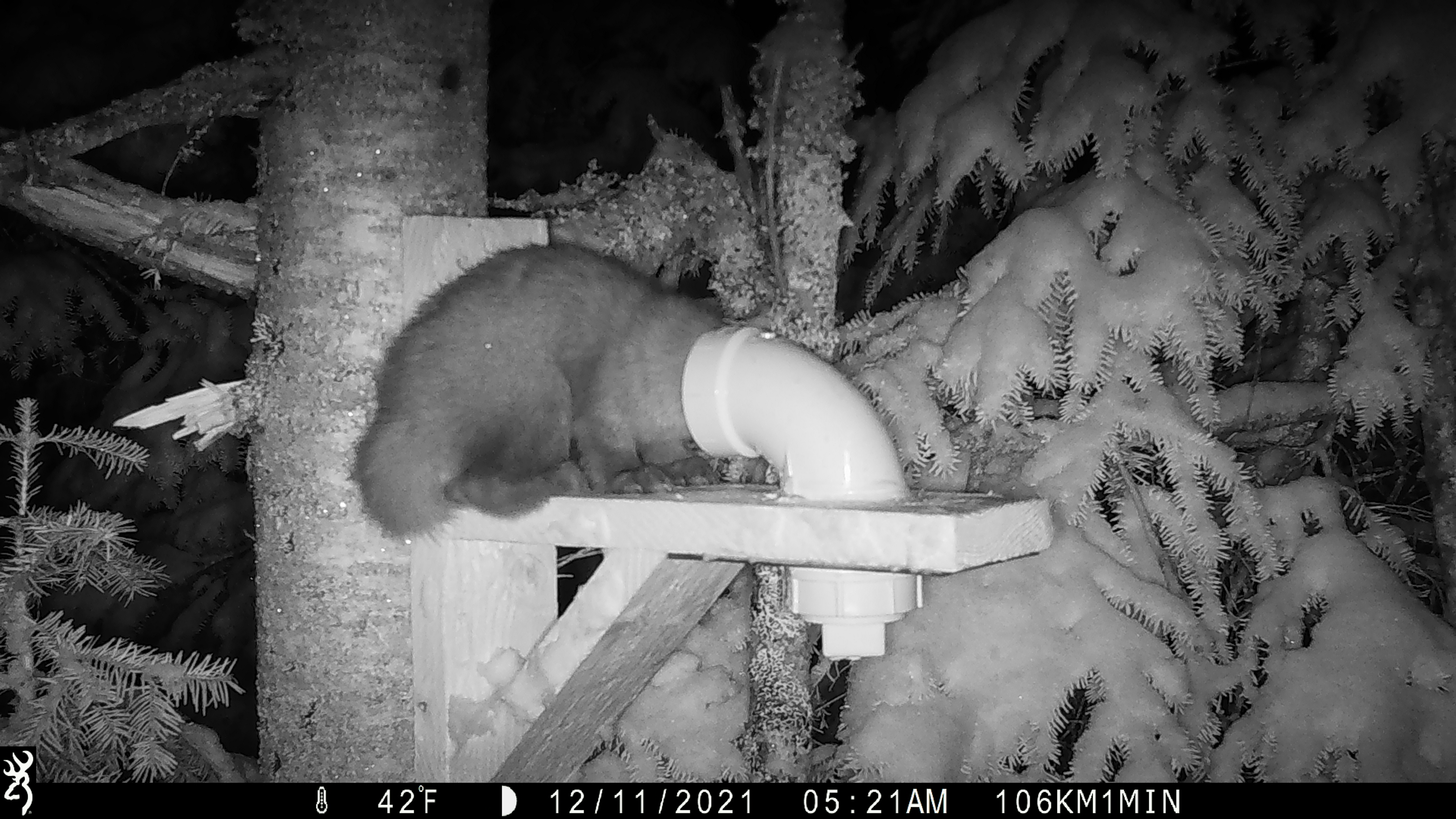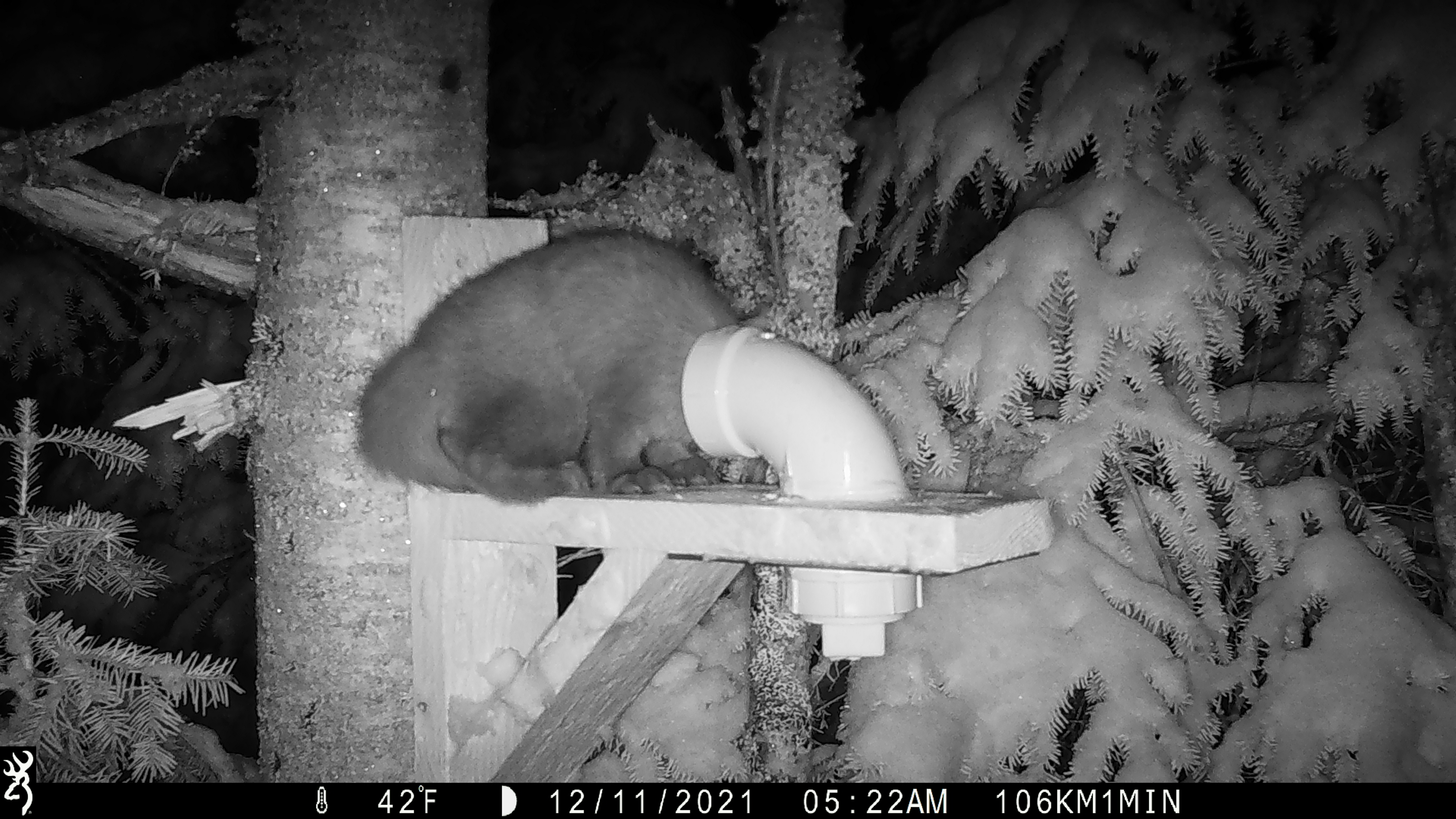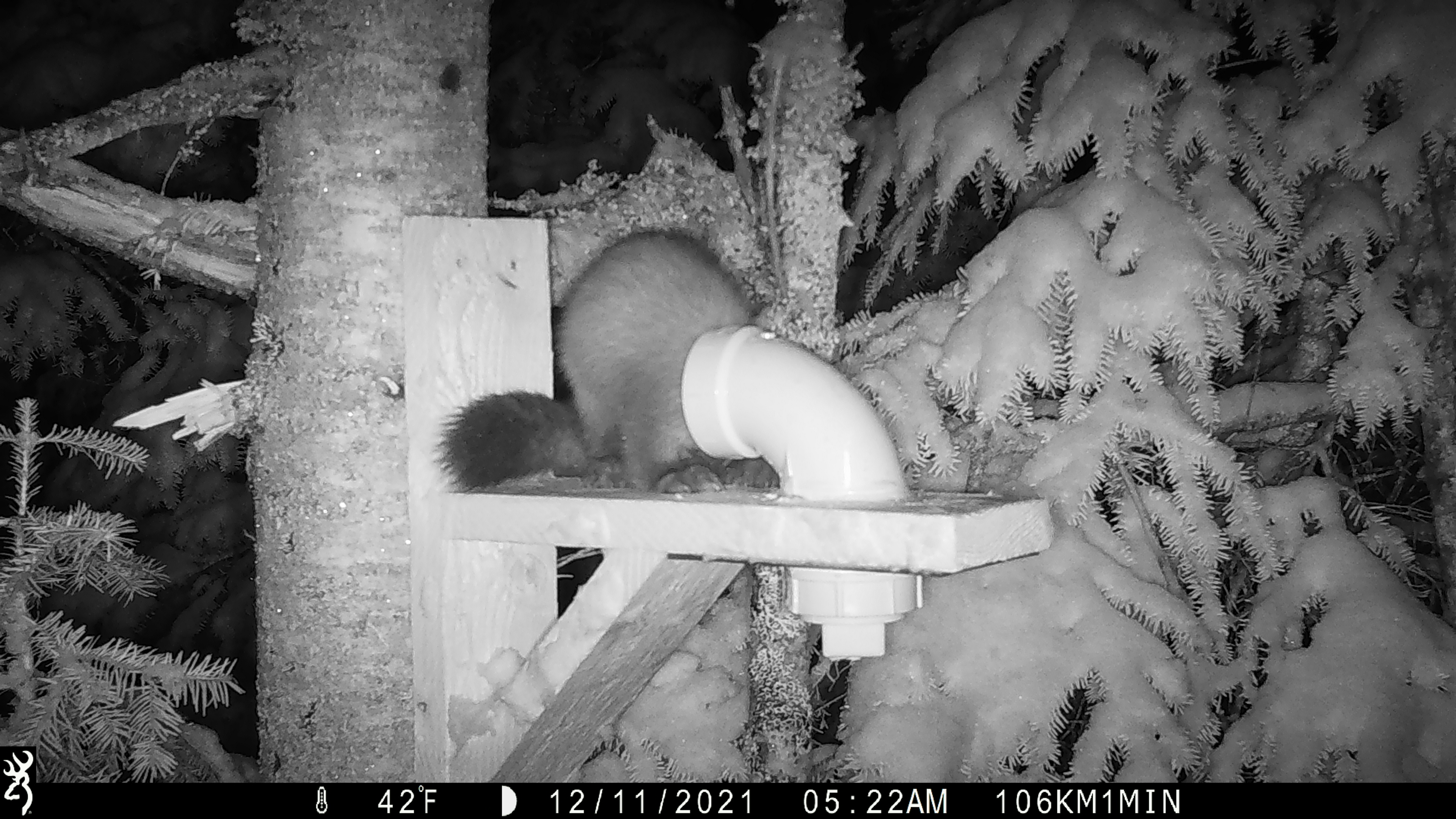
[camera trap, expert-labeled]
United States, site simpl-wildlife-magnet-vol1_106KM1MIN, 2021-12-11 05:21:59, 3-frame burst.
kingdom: Animalia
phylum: Chordata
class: Mammalia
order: Carnivora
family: Mustelidae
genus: Martes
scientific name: Martes americana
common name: american marten